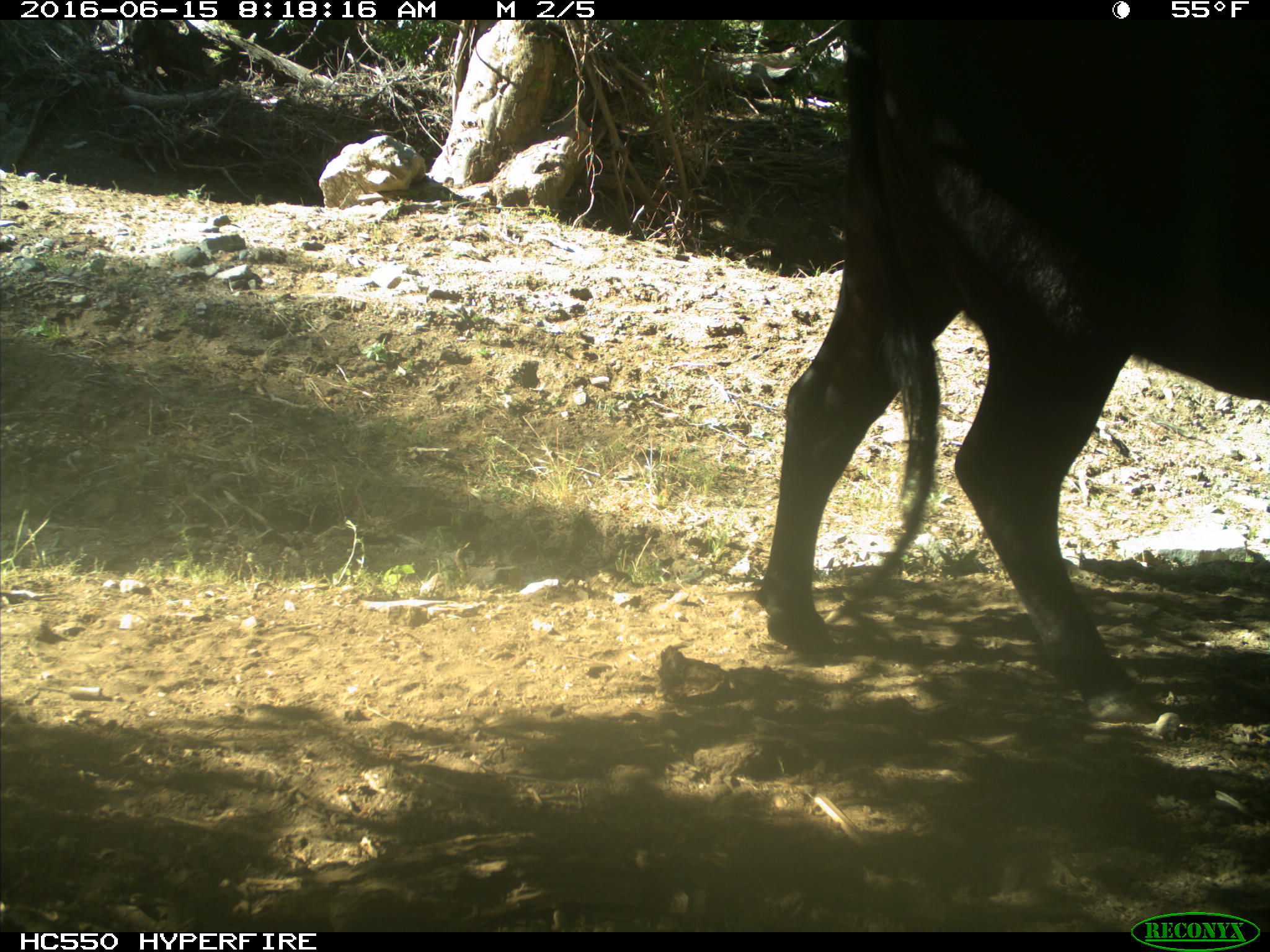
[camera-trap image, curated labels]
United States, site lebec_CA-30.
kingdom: Animalia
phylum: Chordata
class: Mammalia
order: Artiodactyla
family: Bovidae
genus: Bos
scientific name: Bos taurus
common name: domestic cow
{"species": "Bos taurus (domestic cow)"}